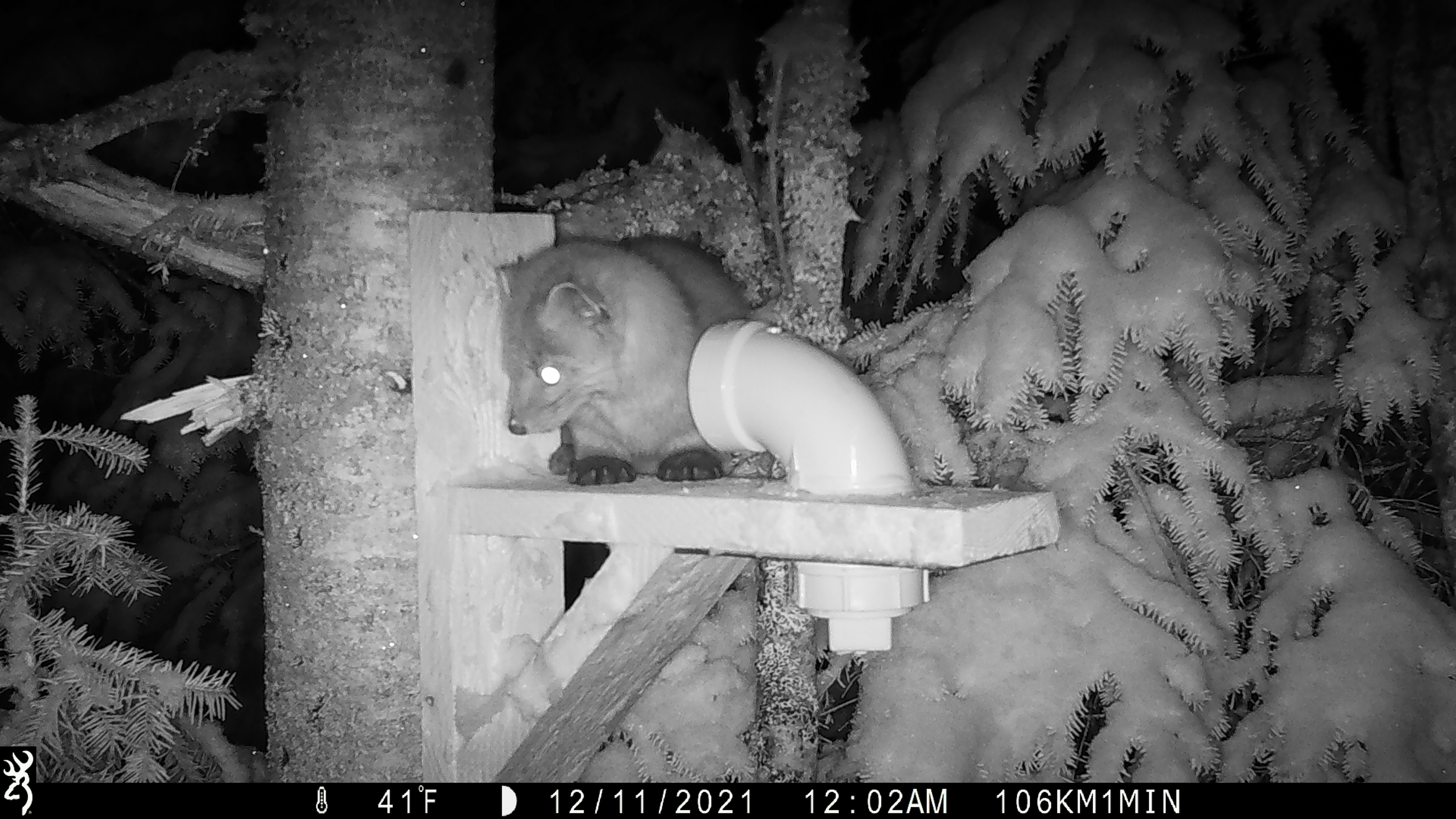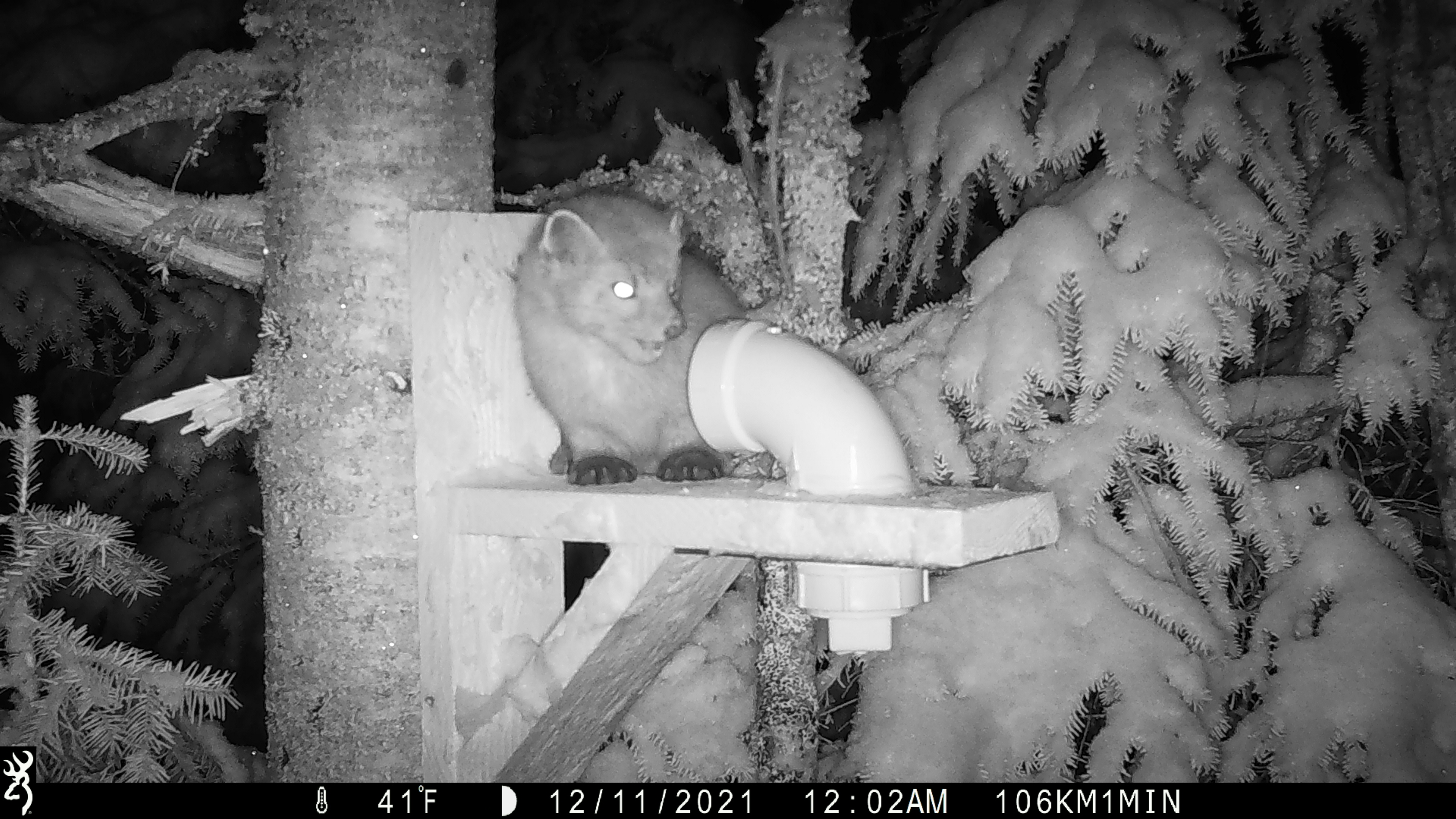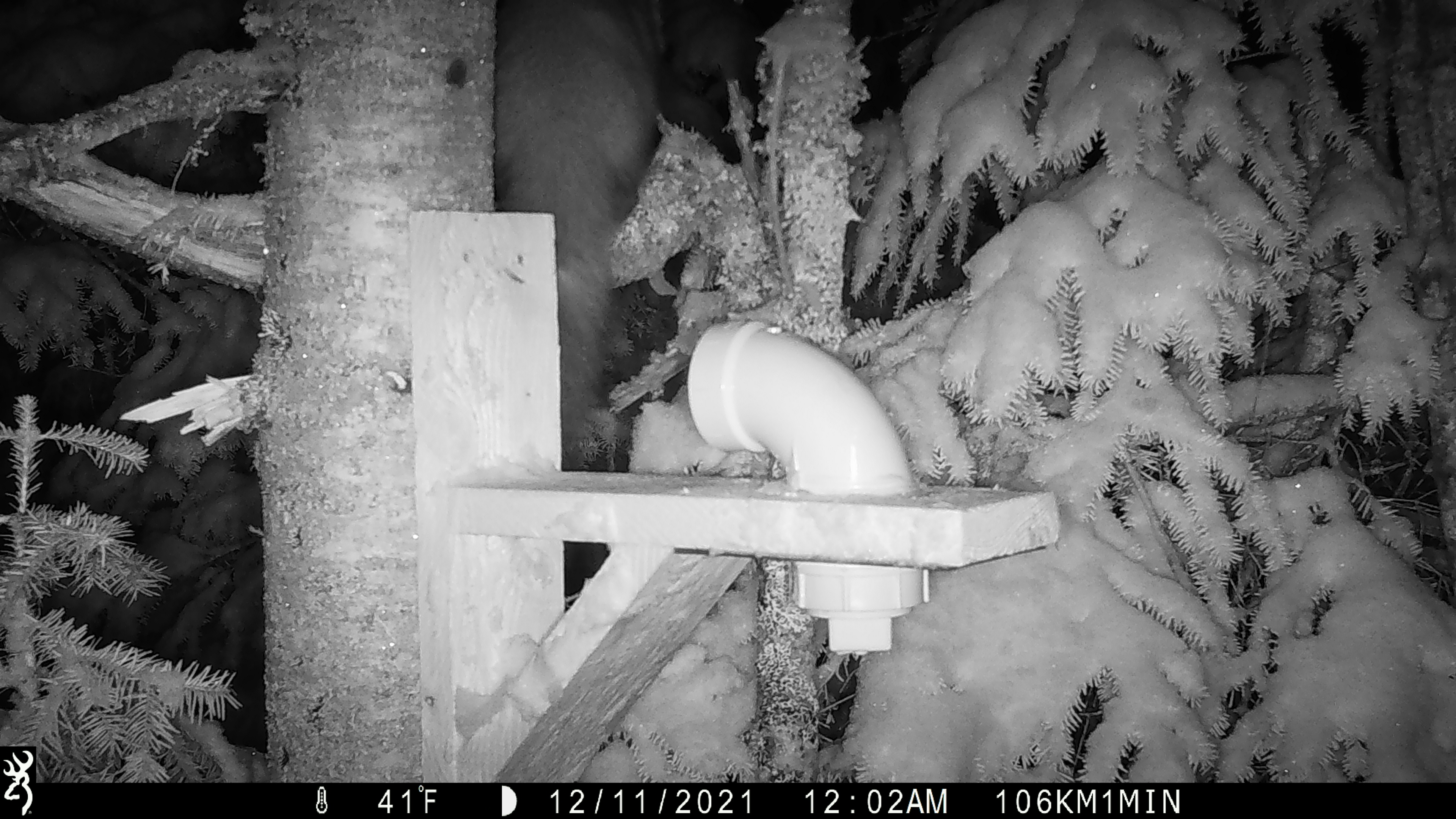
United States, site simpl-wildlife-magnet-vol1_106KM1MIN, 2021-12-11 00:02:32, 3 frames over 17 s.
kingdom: Animalia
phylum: Chordata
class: Mammalia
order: Carnivora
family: Mustelidae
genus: Martes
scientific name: Martes americana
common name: american marten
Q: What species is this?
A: American marten (Martes americana).